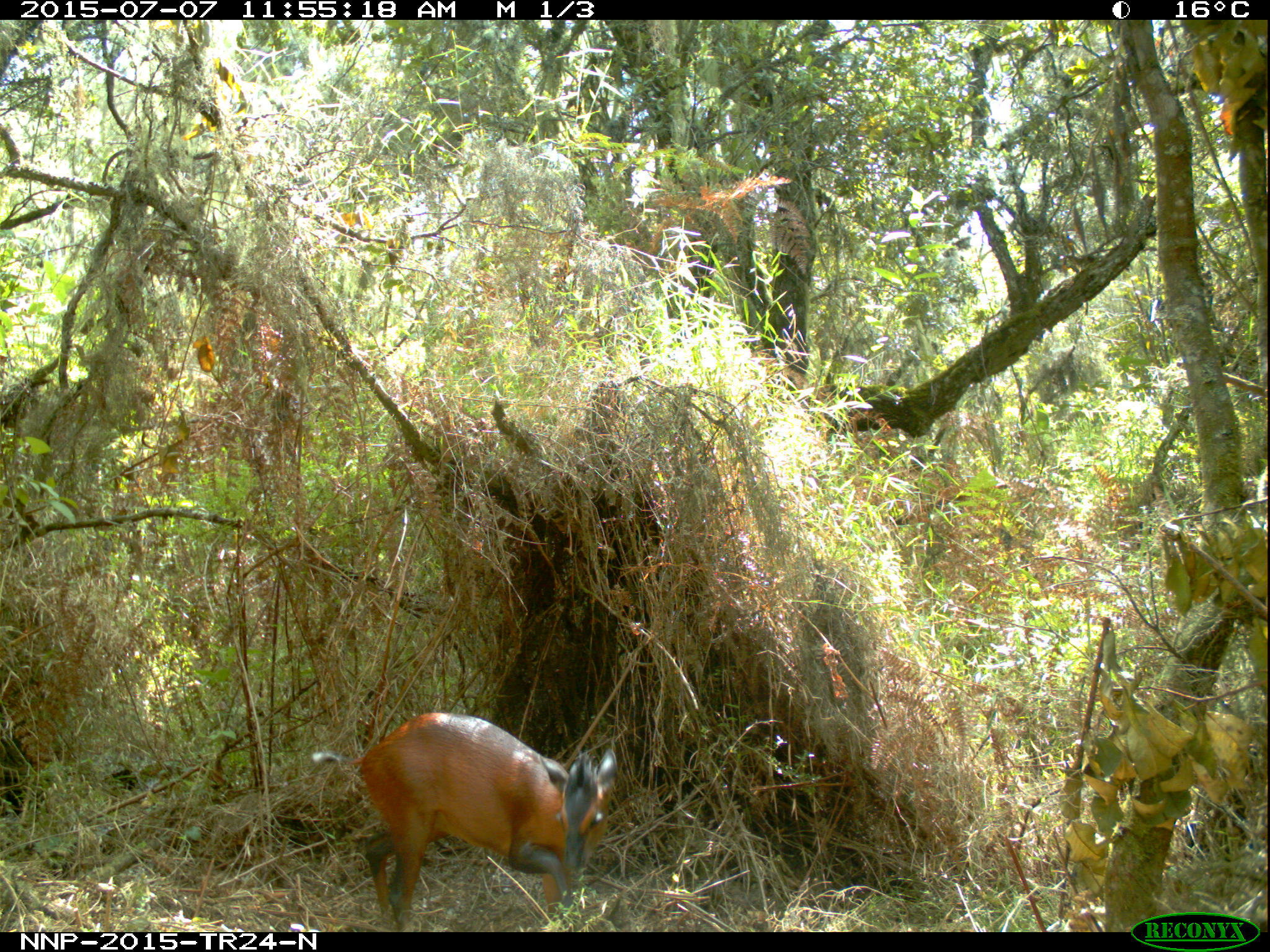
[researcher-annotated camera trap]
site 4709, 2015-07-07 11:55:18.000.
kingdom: Animalia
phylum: Chordata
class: Mammalia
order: Artiodactyla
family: Bovidae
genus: Cephalophus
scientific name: Cephalophus nigrifrons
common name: black-fronted duiker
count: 1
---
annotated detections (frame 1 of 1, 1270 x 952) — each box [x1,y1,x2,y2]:
cephalophus nigrifrons: [306,709,619,932]